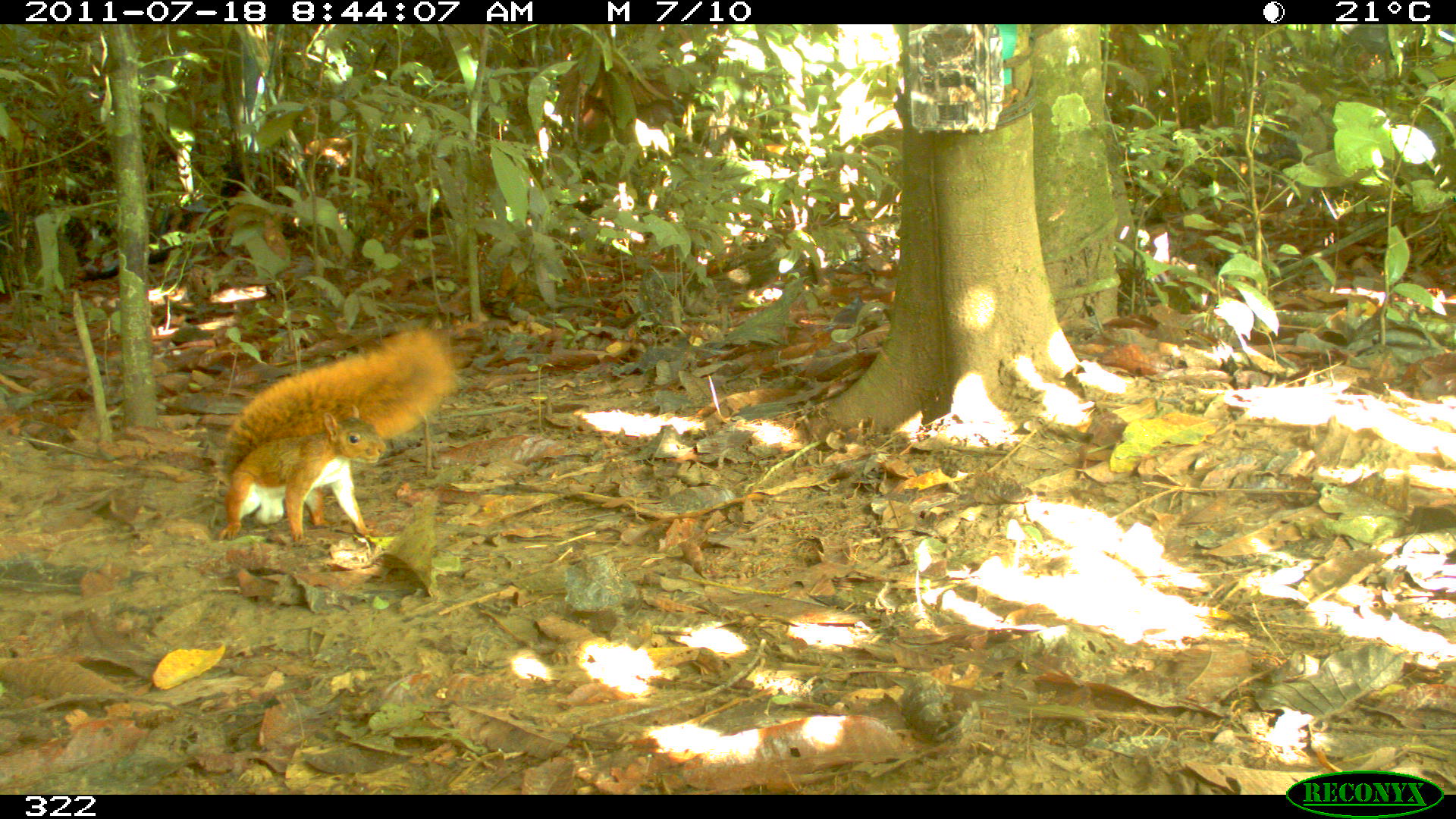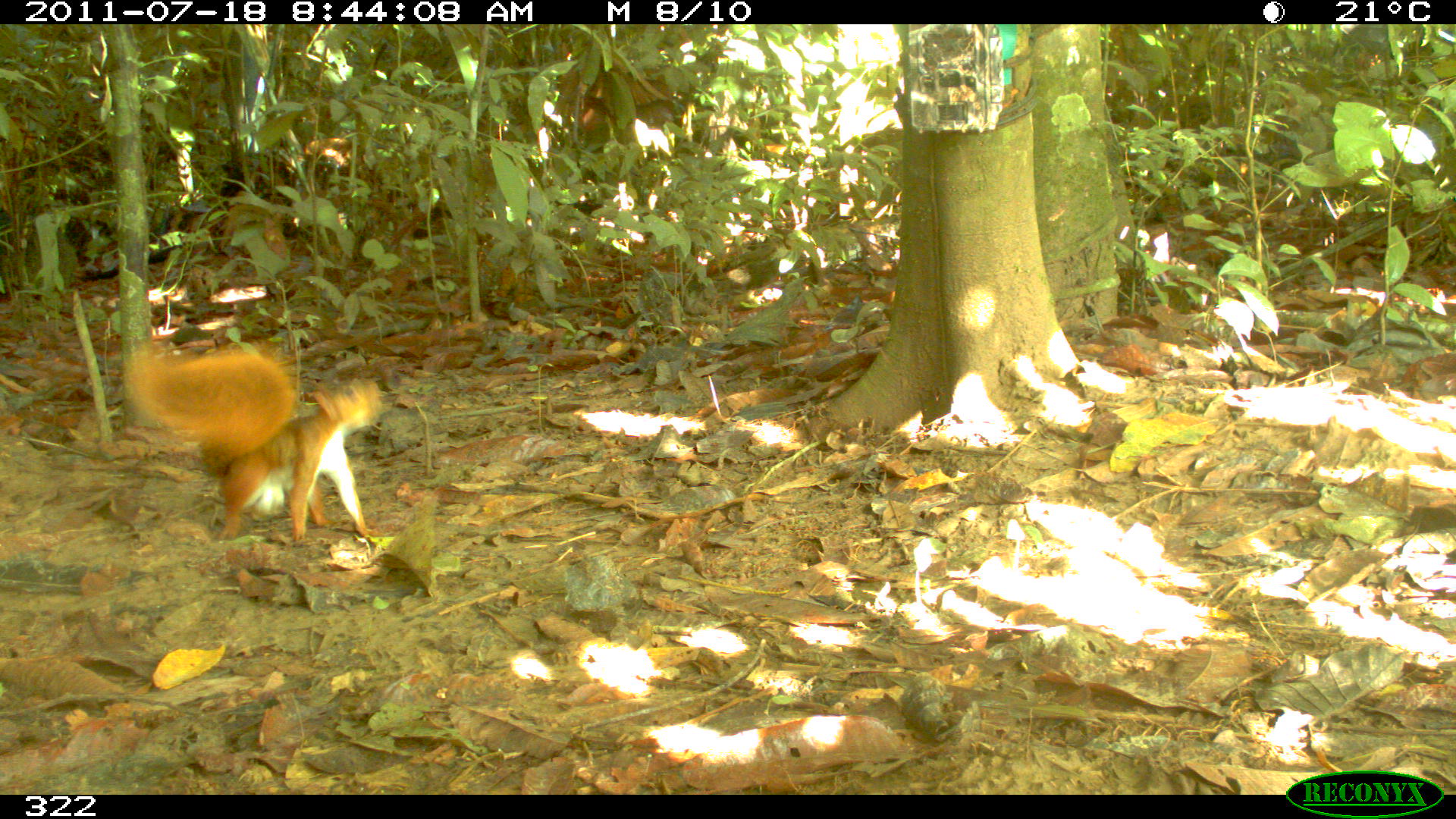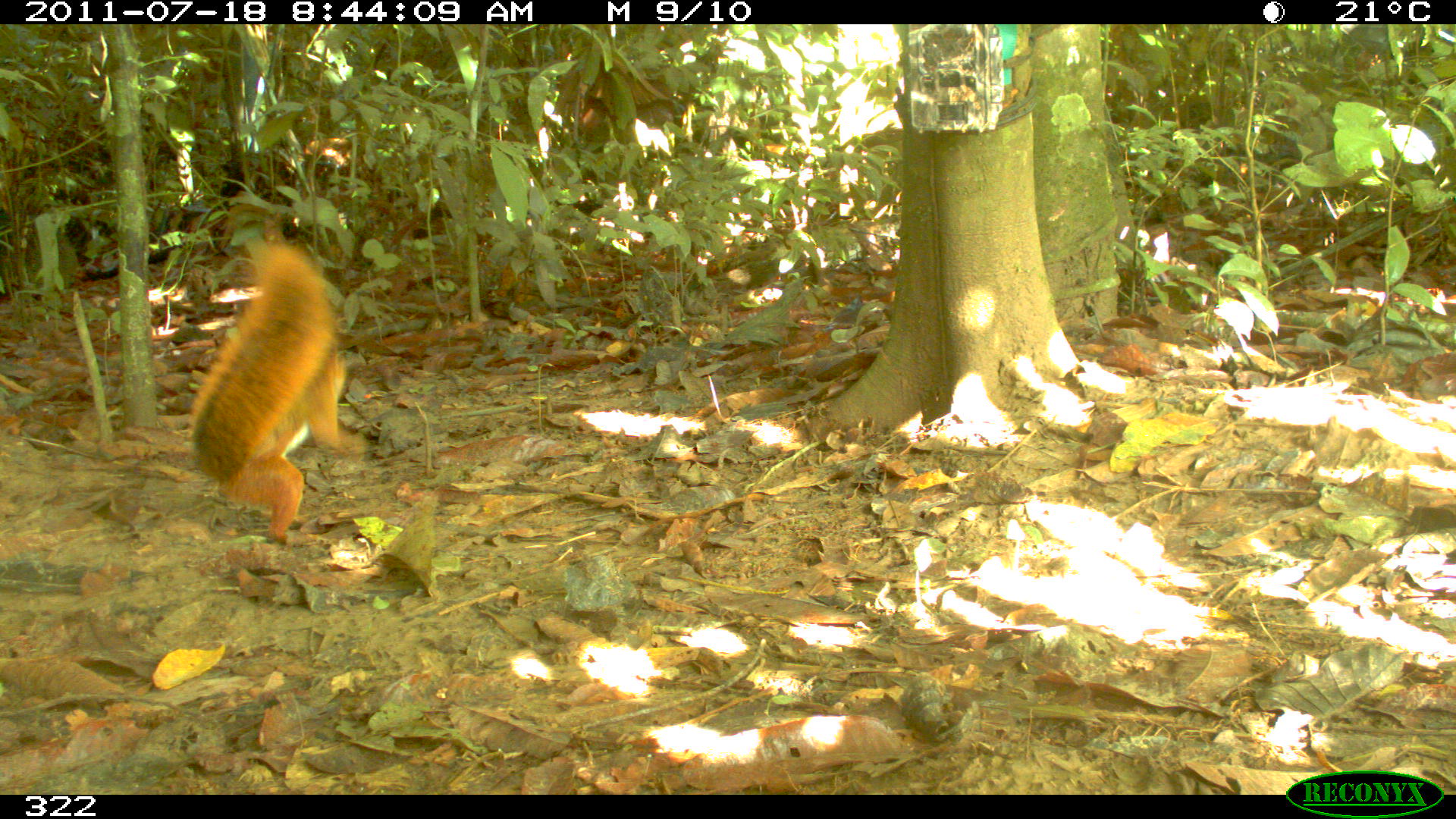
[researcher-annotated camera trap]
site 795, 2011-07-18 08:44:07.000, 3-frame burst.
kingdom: Animalia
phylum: Chordata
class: Mammalia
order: Rodentia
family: Sciuridae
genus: Sciurus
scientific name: Sciurus spadiceus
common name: southern amazon red squirrel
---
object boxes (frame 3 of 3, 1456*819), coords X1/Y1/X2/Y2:
sciurus spadiceus: 188/235/365/542